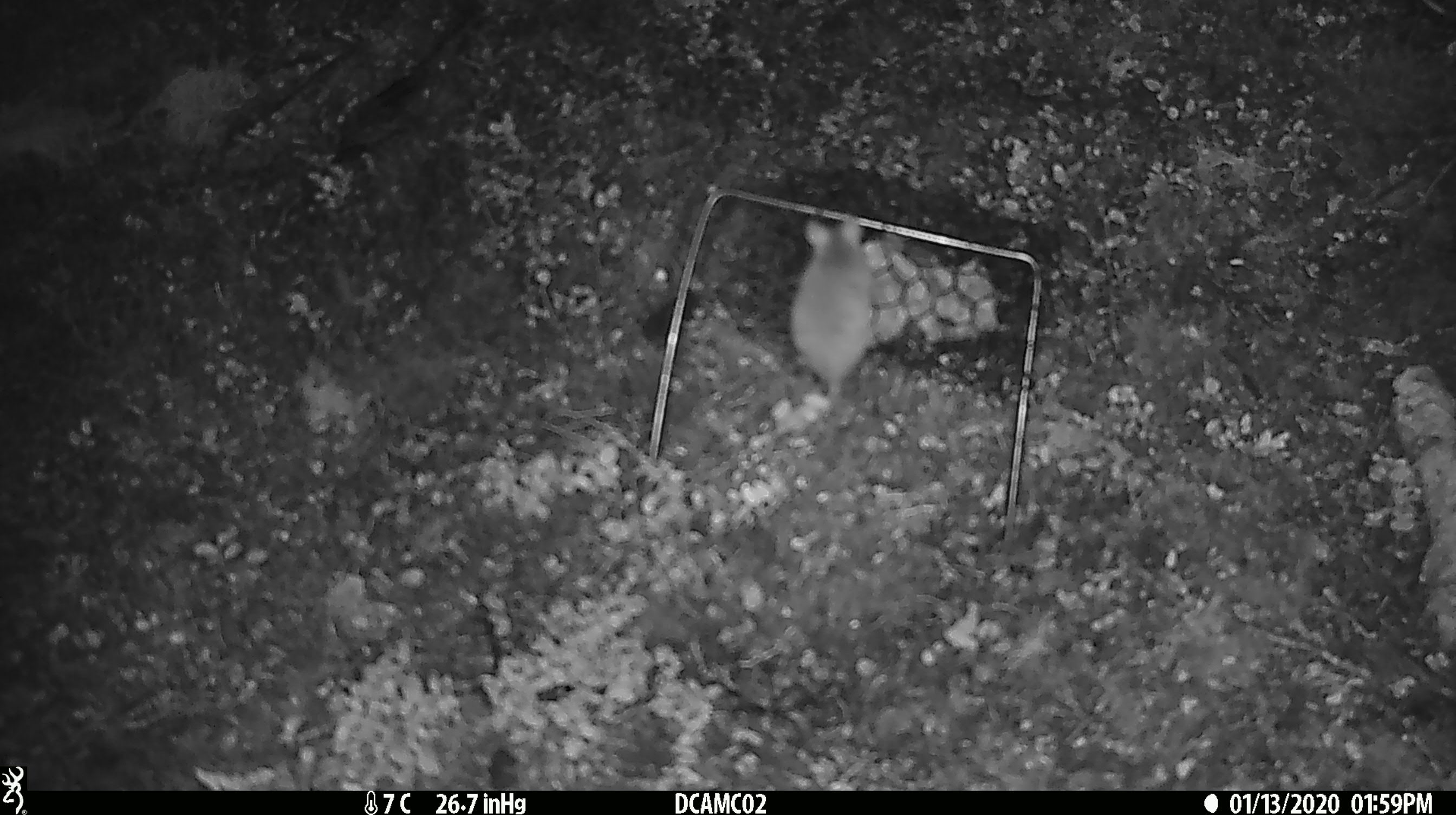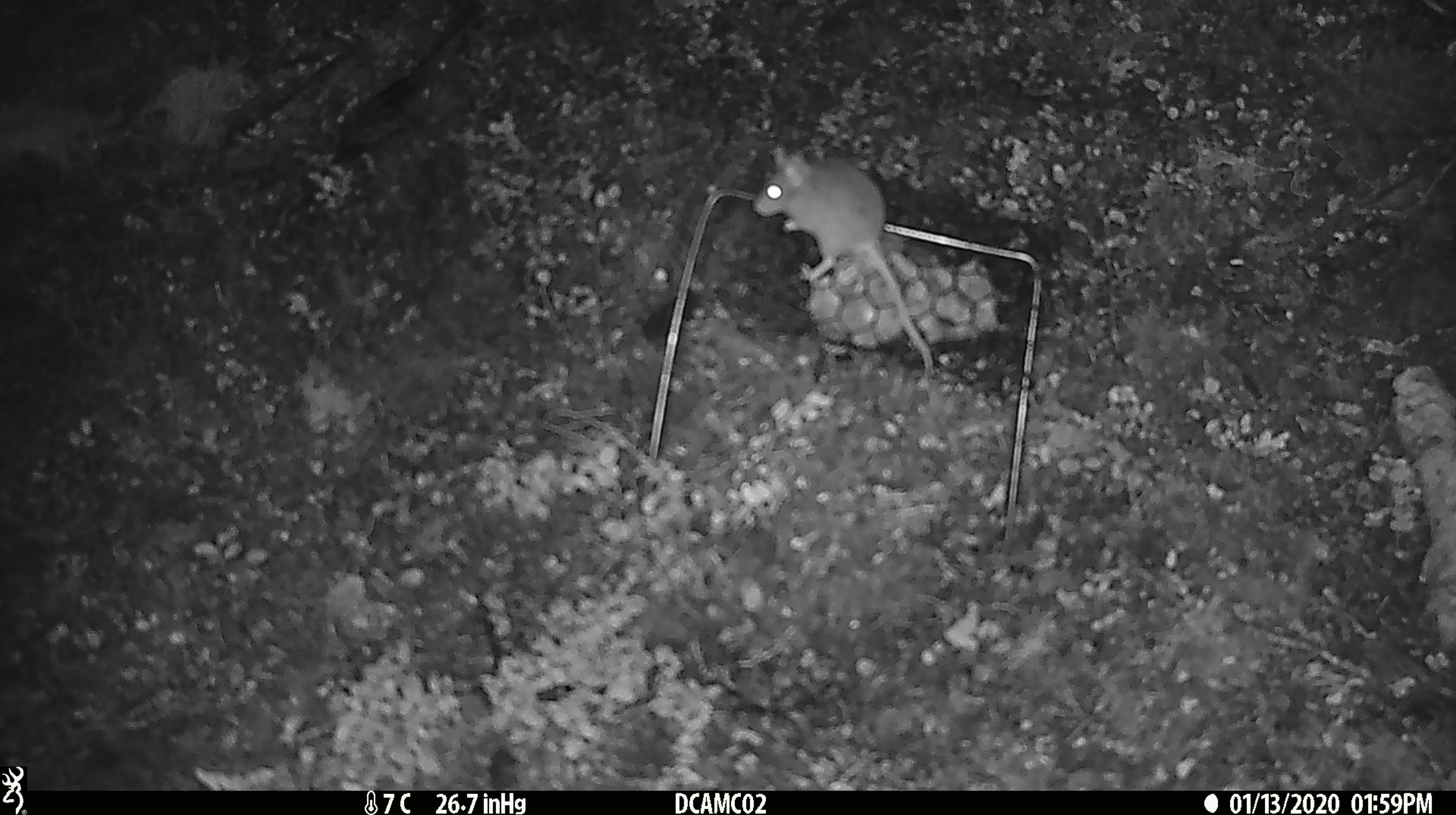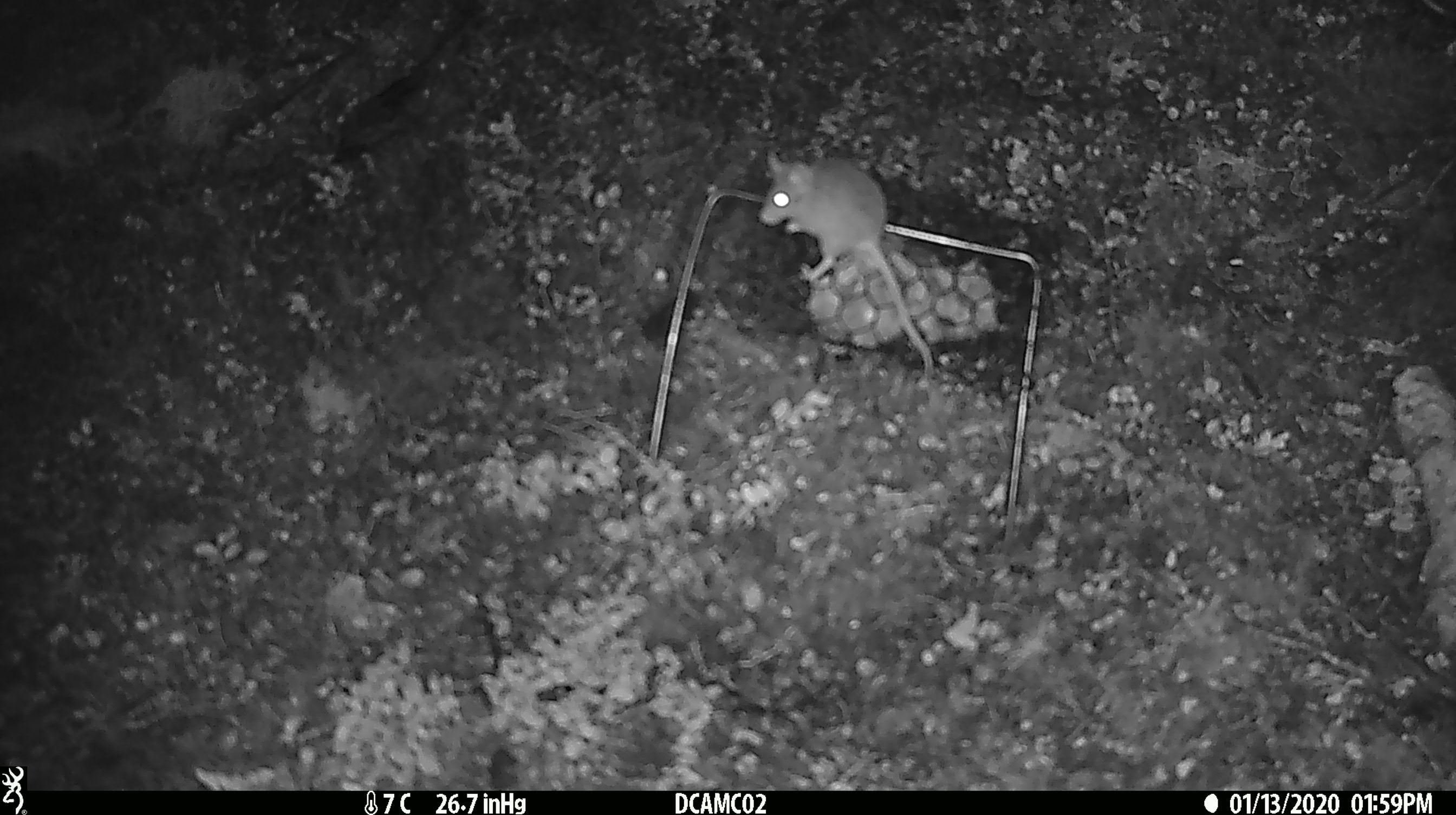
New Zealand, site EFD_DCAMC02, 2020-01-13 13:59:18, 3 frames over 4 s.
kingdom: Animalia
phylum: Chordata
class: Mammalia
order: Rodentia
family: Muridae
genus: Mus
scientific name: Mus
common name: mouse